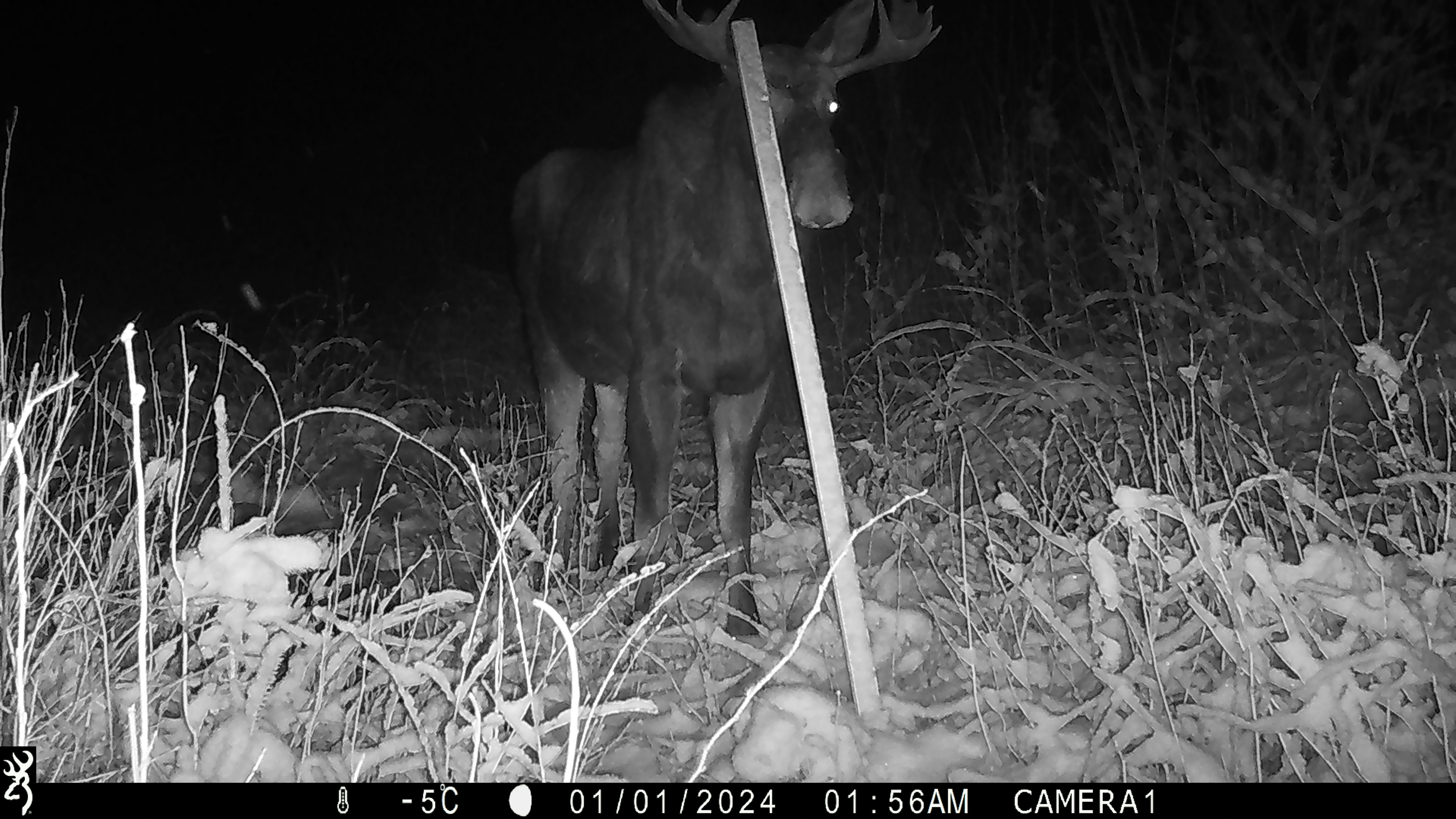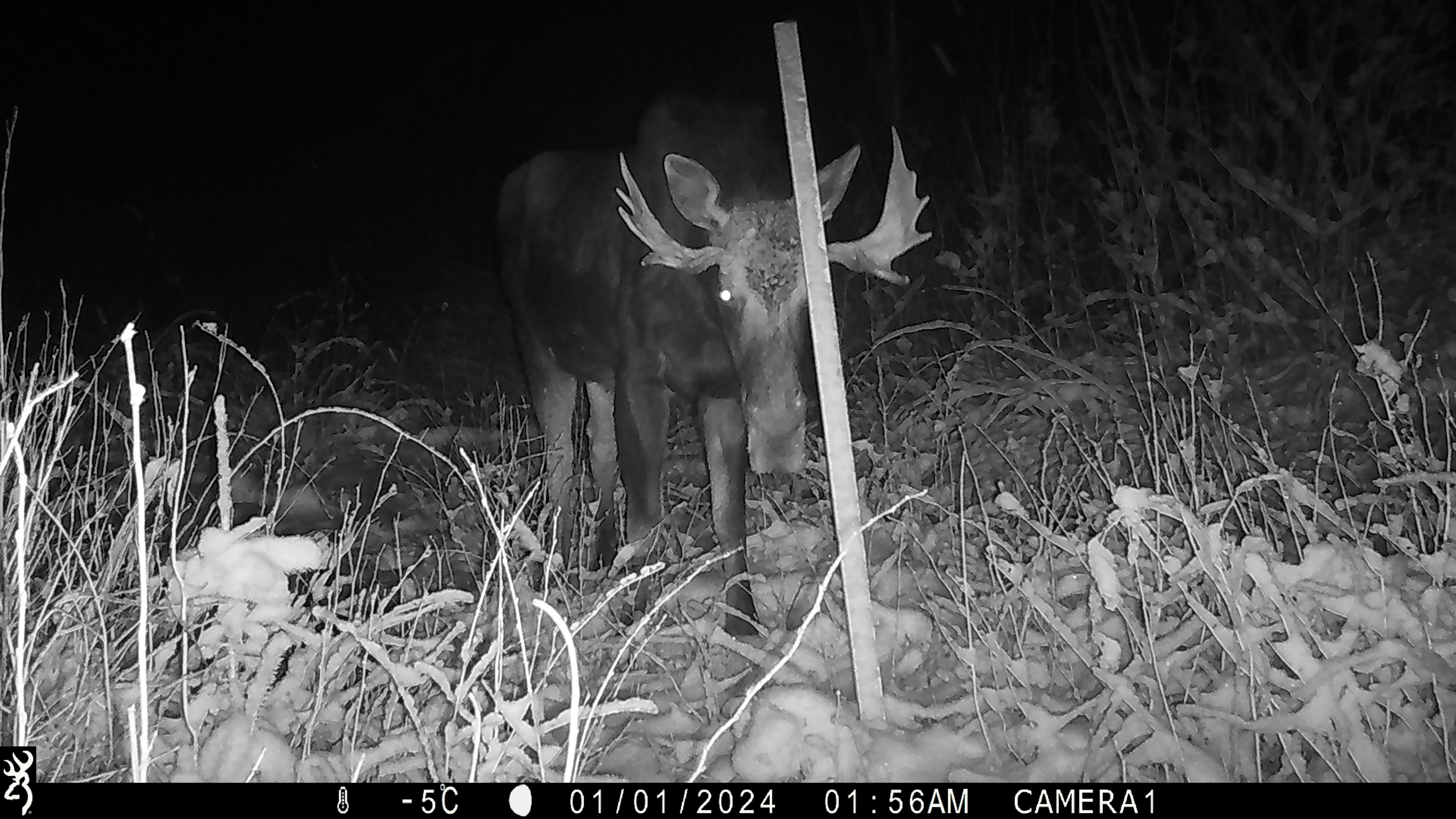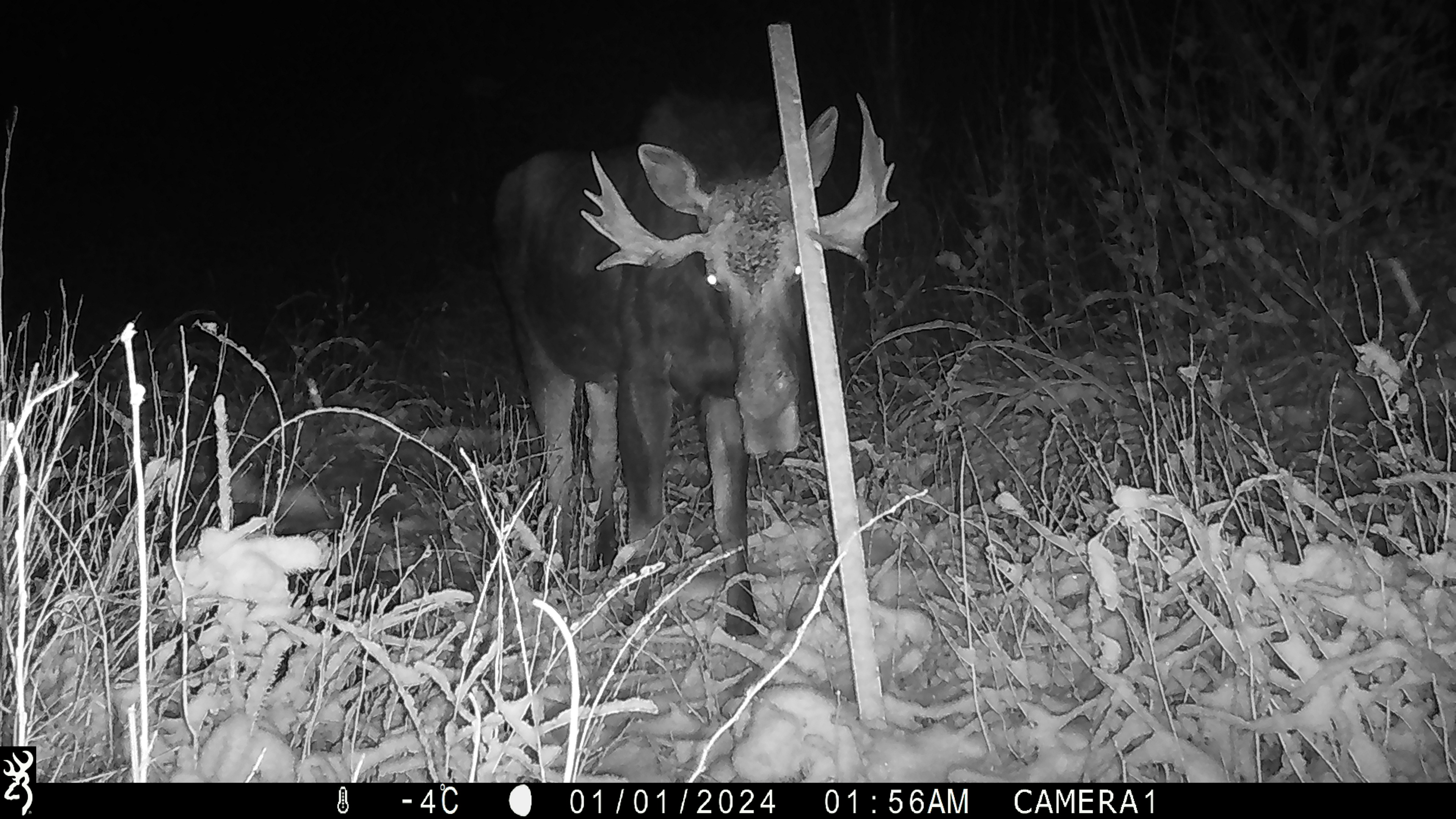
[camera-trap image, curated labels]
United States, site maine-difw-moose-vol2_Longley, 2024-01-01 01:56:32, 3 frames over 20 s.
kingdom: Animalia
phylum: Chordata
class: Mammalia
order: Artiodactyla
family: Cervidae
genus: Alces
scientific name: Alces alces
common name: moose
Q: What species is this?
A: Moose (Alces alces).